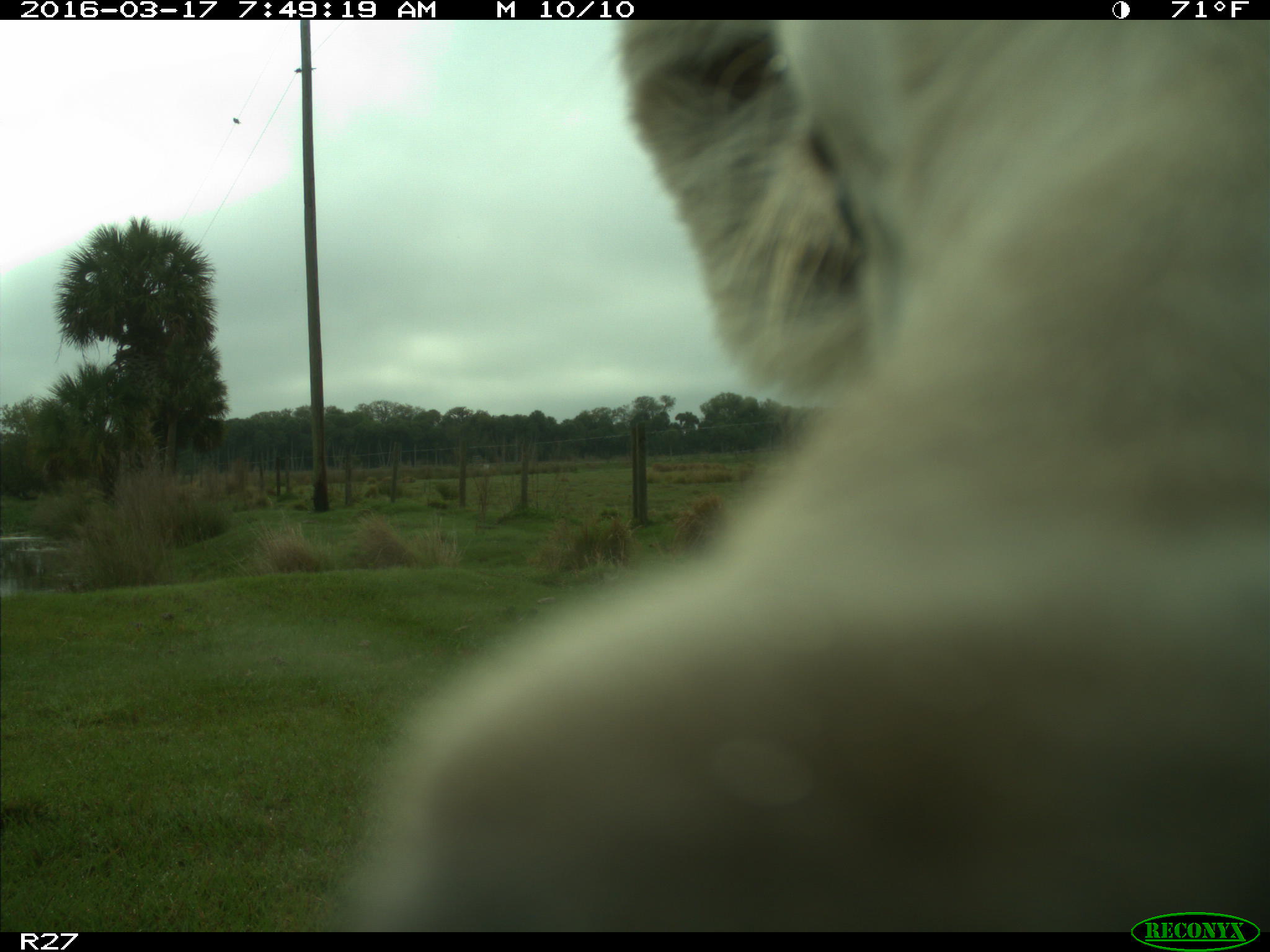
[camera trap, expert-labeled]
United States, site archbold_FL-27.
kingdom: Animalia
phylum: Chordata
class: Mammalia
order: Artiodactyla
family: Bovidae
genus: Bos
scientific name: Bos taurus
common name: domestic cow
Bos taurus (domestic cow).